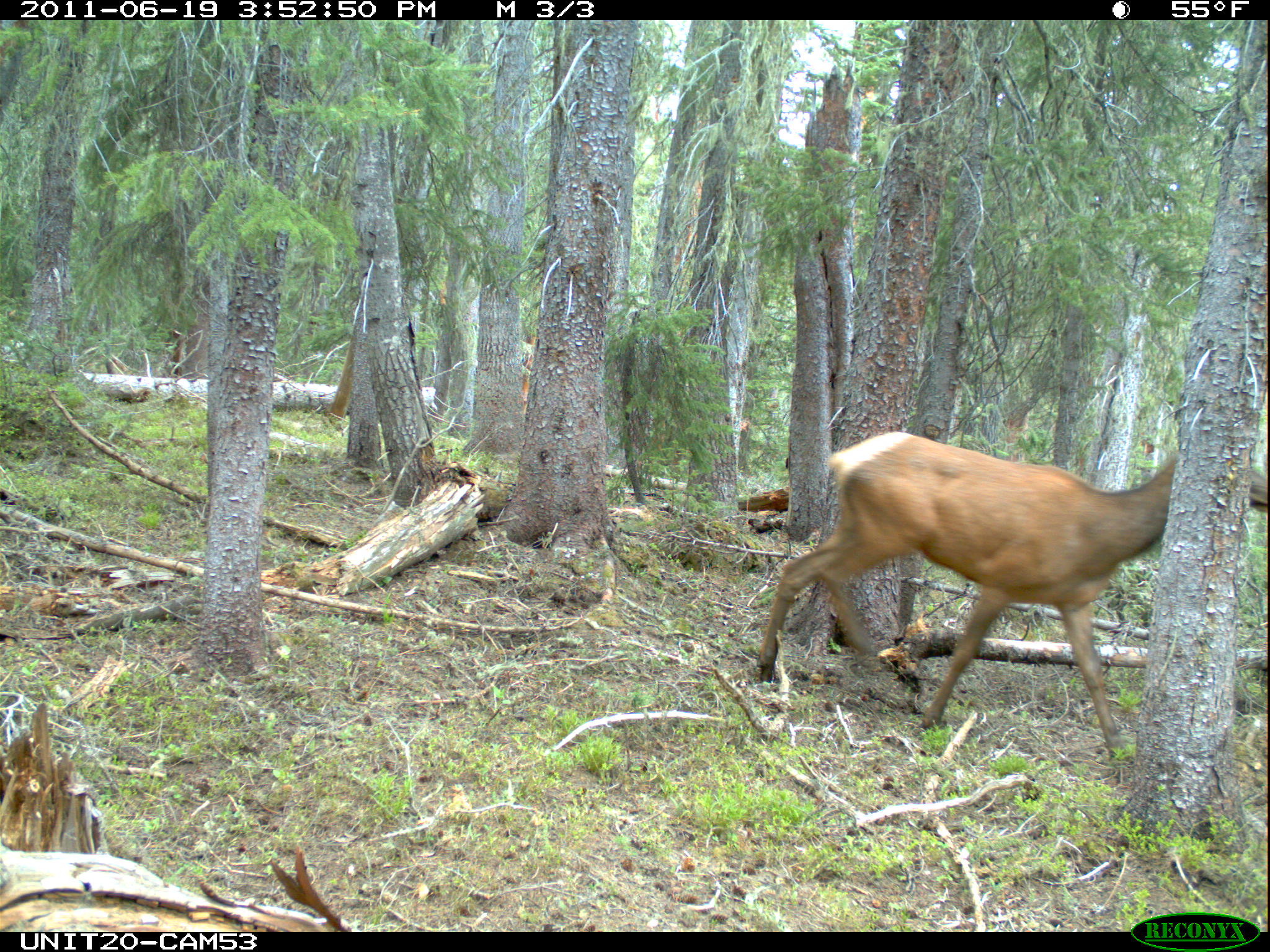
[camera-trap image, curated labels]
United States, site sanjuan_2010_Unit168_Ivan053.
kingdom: Animalia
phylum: Chordata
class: Mammalia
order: Artiodactyla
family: Cervidae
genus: Cervus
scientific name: Cervus elaphus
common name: red deer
Cervus elaphus (red deer).